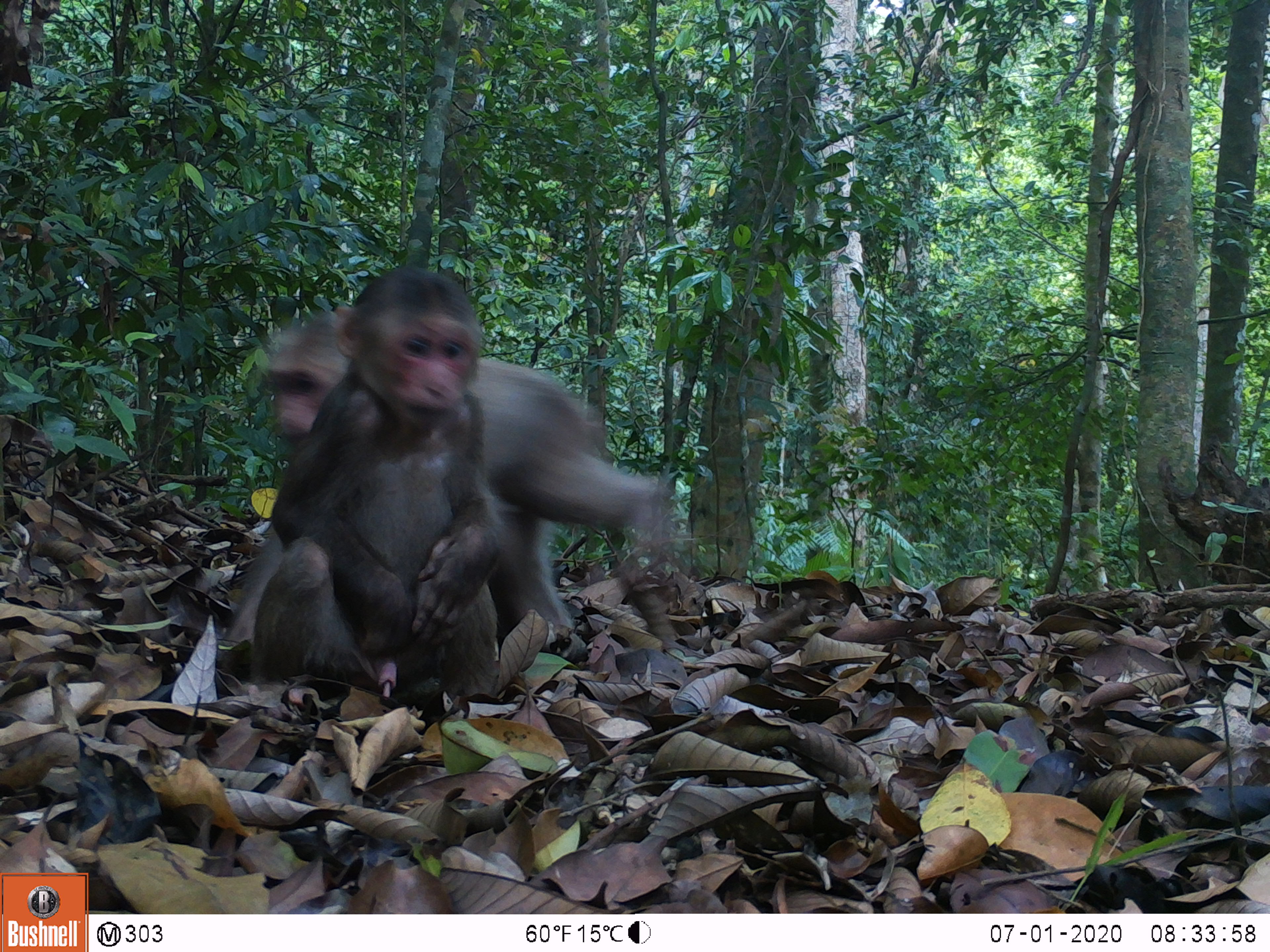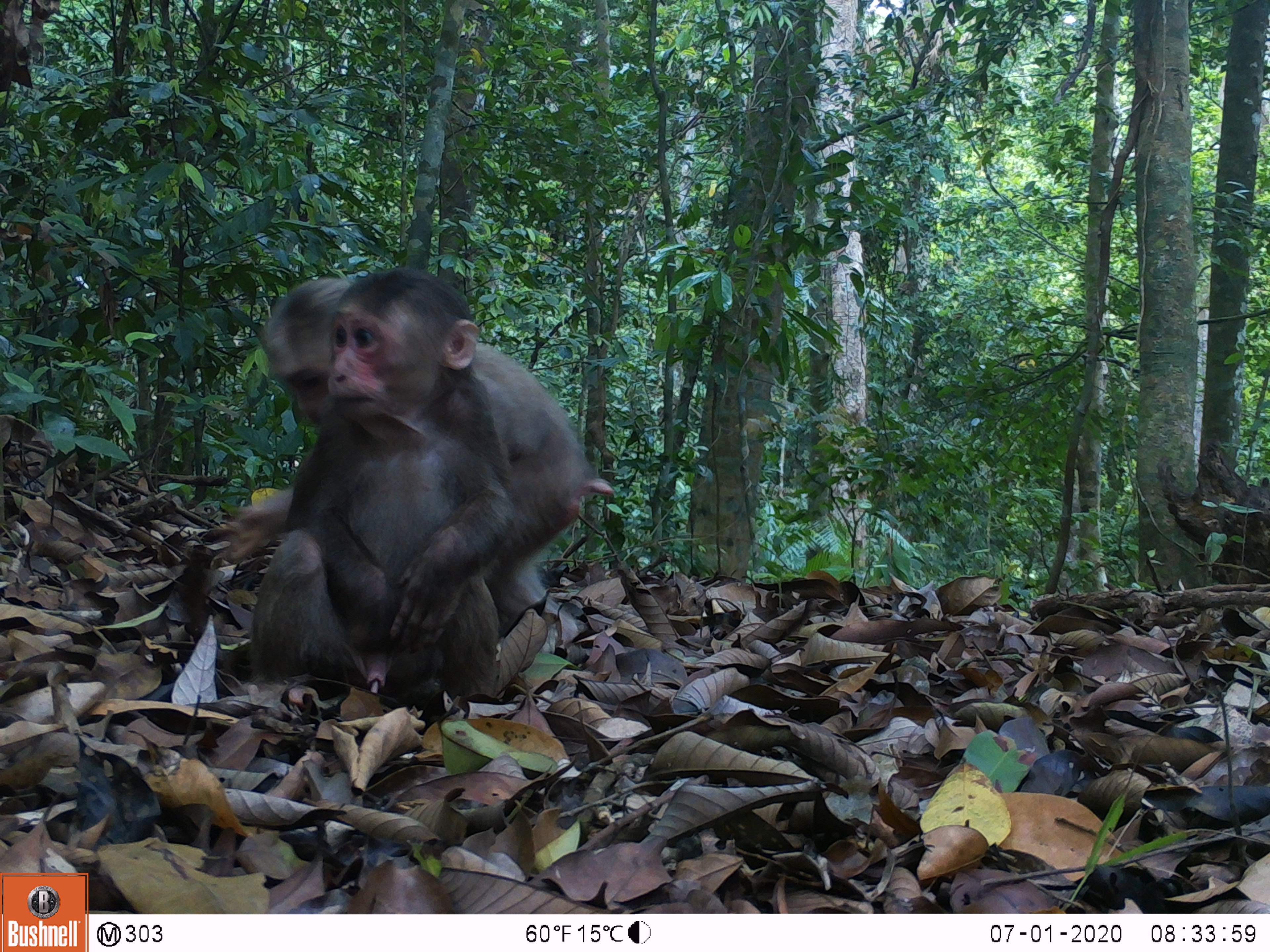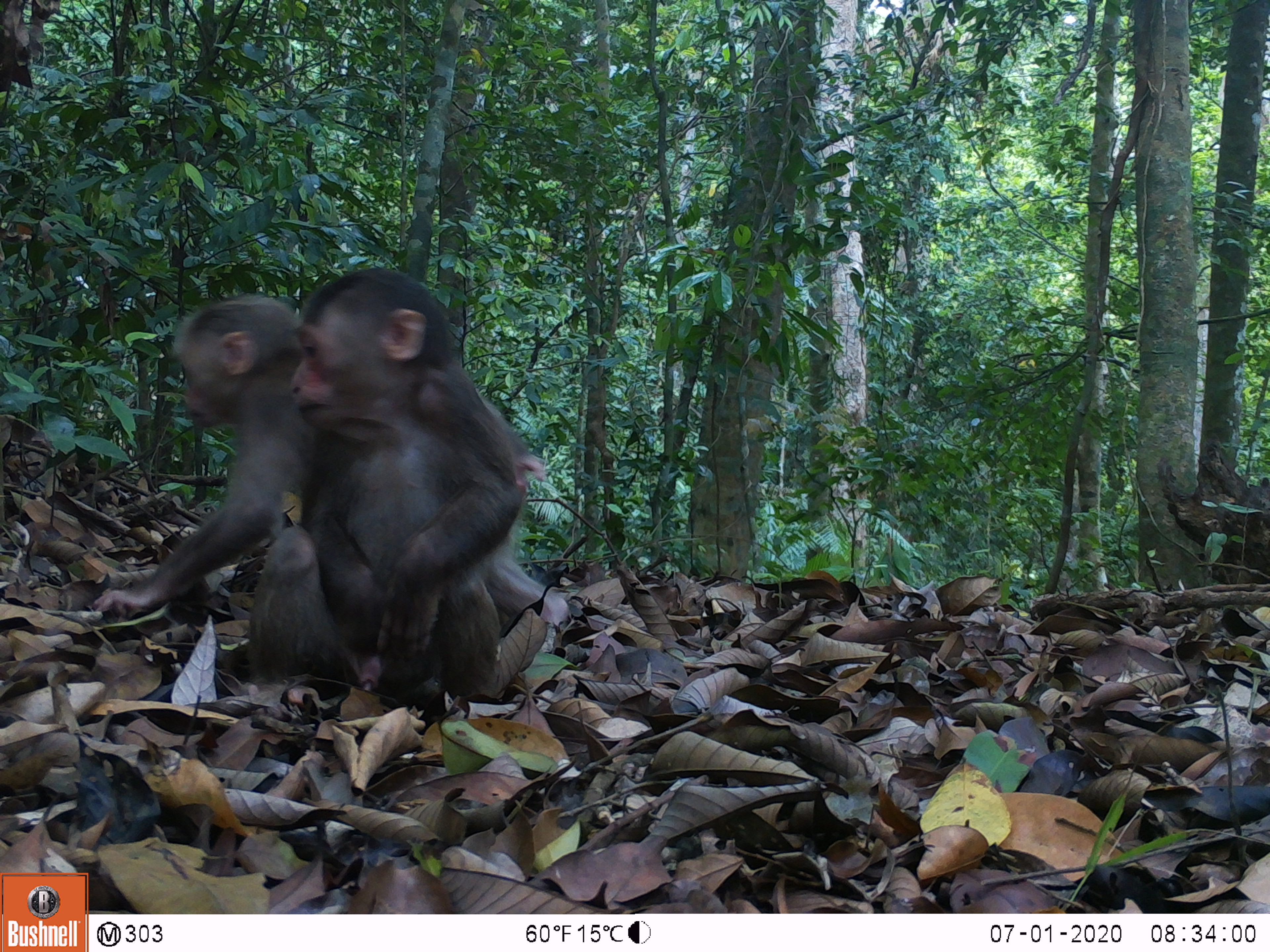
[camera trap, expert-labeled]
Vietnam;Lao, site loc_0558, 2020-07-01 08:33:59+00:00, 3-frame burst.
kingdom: Animalia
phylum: Chordata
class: Mammalia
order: Primates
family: Cercopithecidae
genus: Macaca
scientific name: Macaca arctoides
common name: stump-tailed macaque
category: stump tailed macaque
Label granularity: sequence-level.